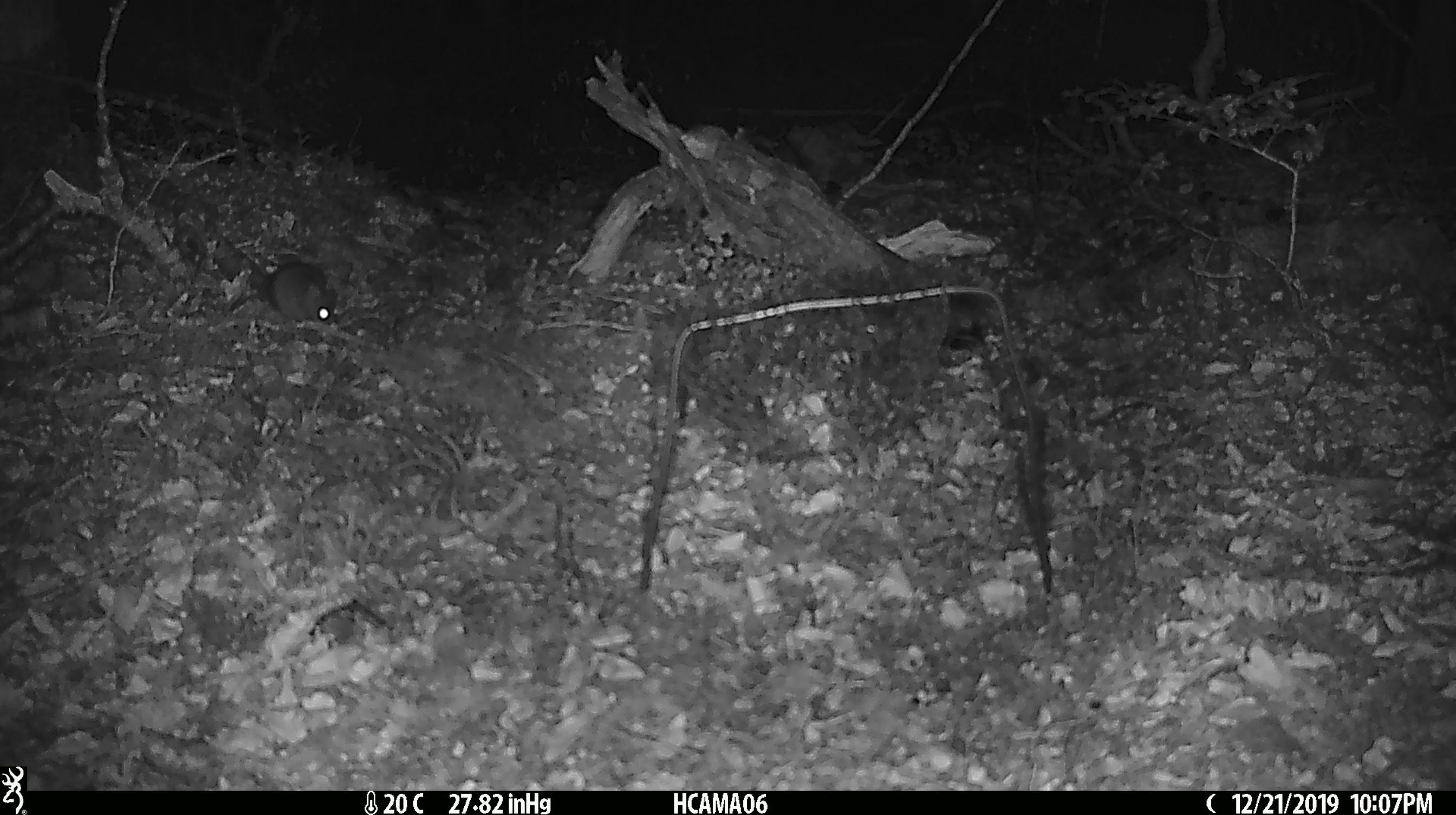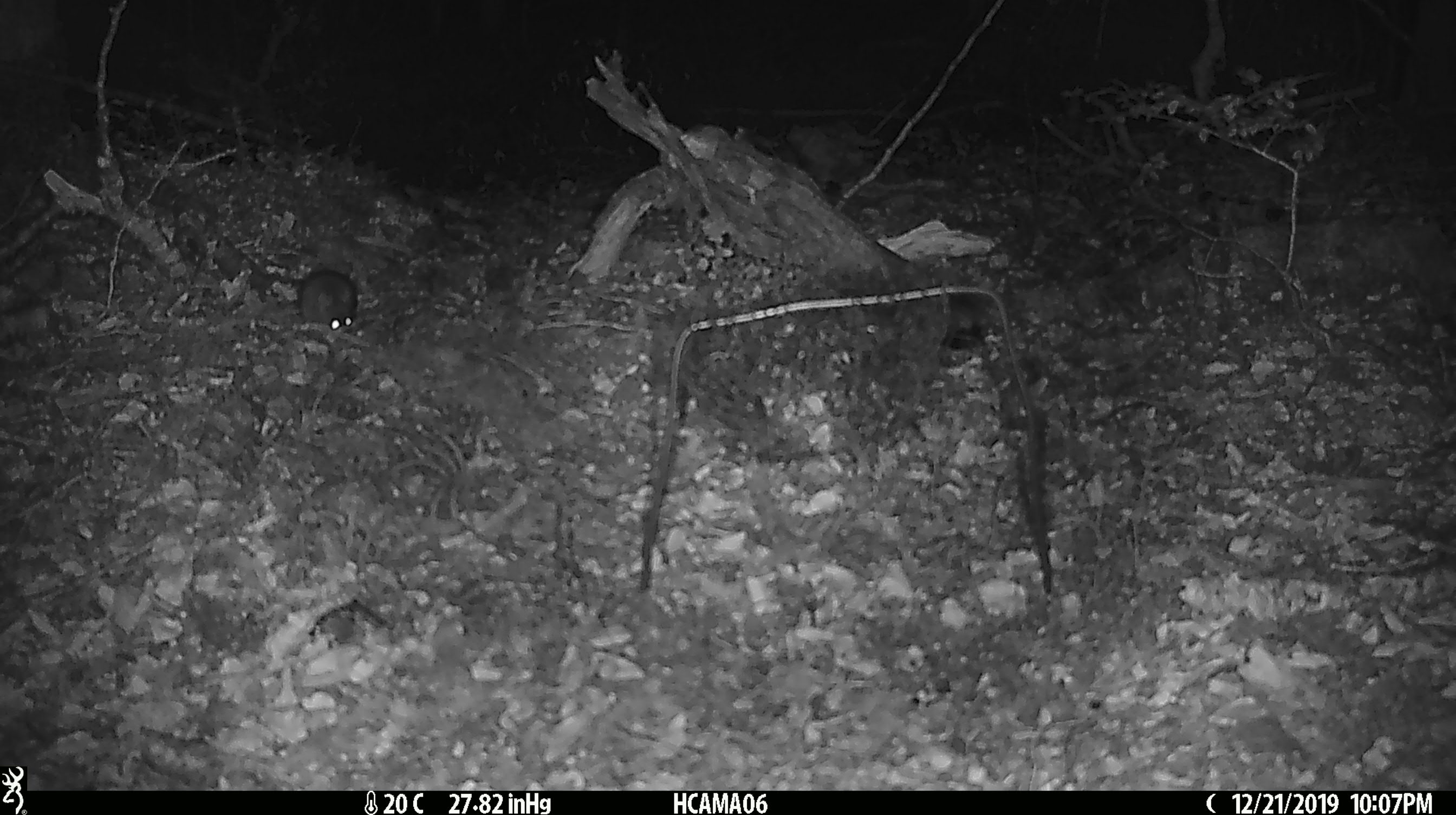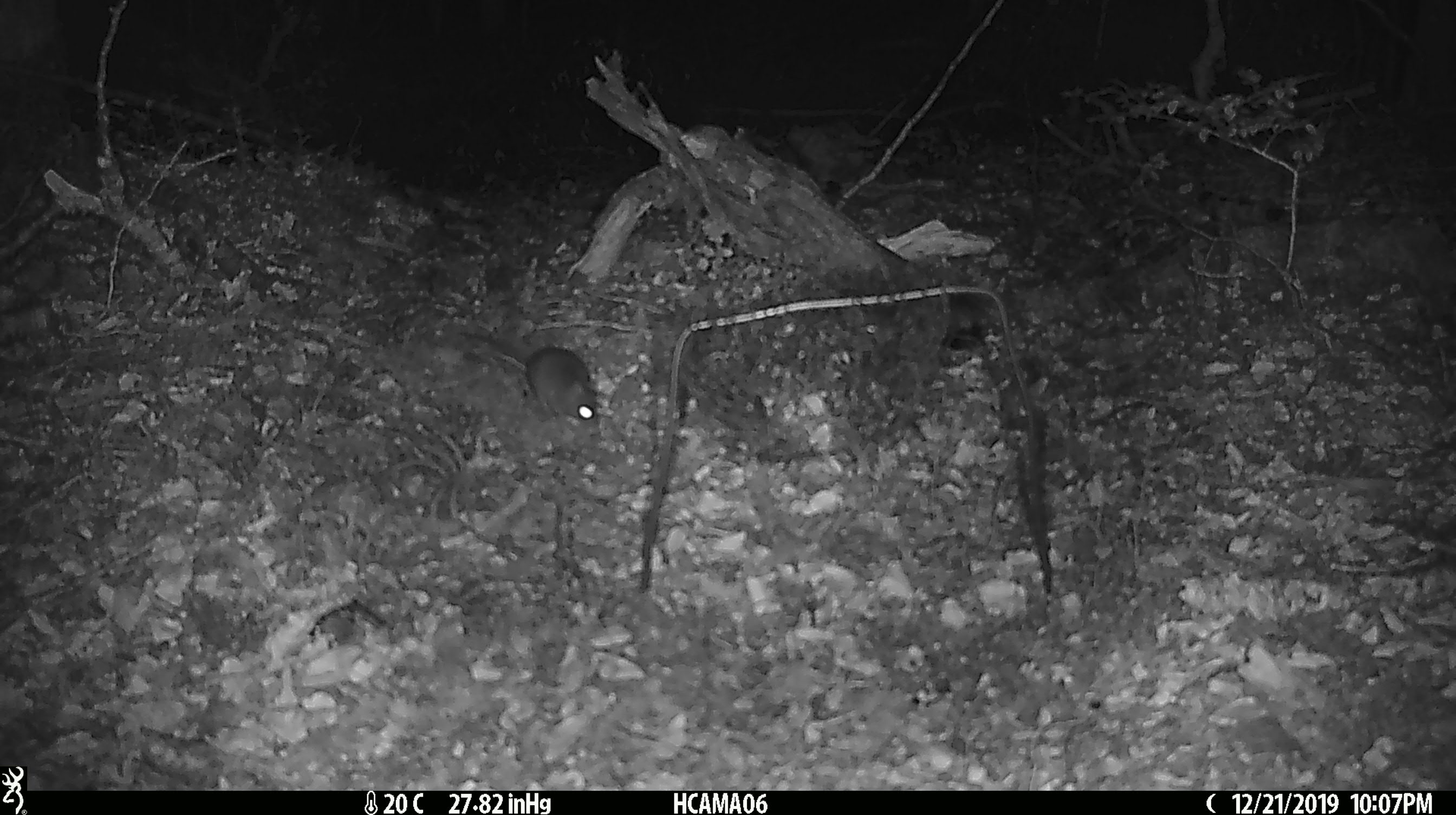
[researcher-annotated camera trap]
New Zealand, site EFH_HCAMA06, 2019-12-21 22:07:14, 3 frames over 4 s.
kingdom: Animalia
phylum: Chordata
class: Mammalia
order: Rodentia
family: Muridae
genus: Mus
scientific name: Mus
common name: mouse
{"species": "mouse (Mus)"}